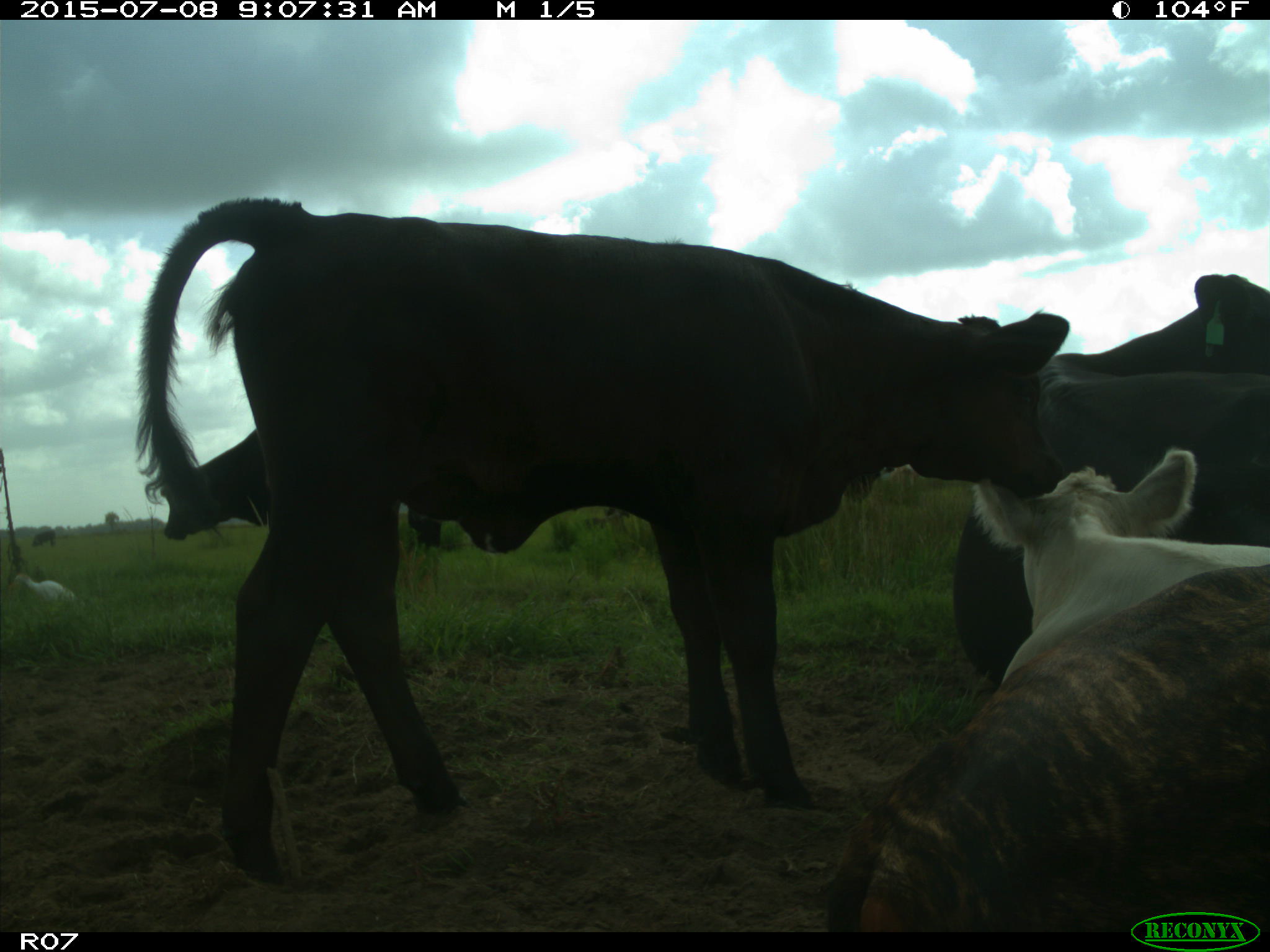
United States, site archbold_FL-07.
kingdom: Animalia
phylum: Chordata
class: Mammalia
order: Artiodactyla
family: Bovidae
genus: Bos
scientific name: Bos taurus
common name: domestic cow